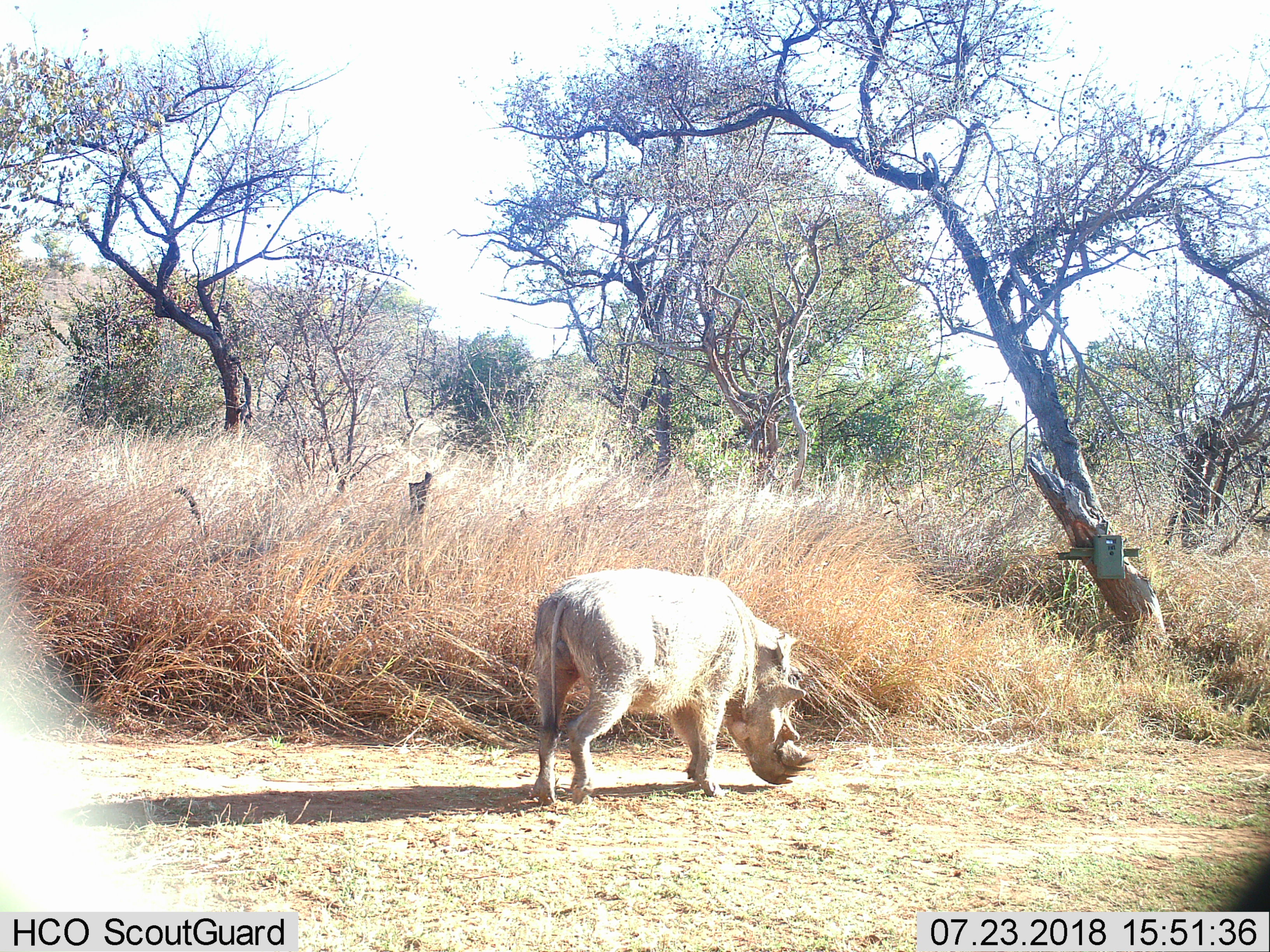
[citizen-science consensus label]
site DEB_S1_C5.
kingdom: Animalia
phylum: Chordata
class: Mammalia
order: Artiodactyla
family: Suidae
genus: Phacochoerus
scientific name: Phacochoerus africanus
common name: warthog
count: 1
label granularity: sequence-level